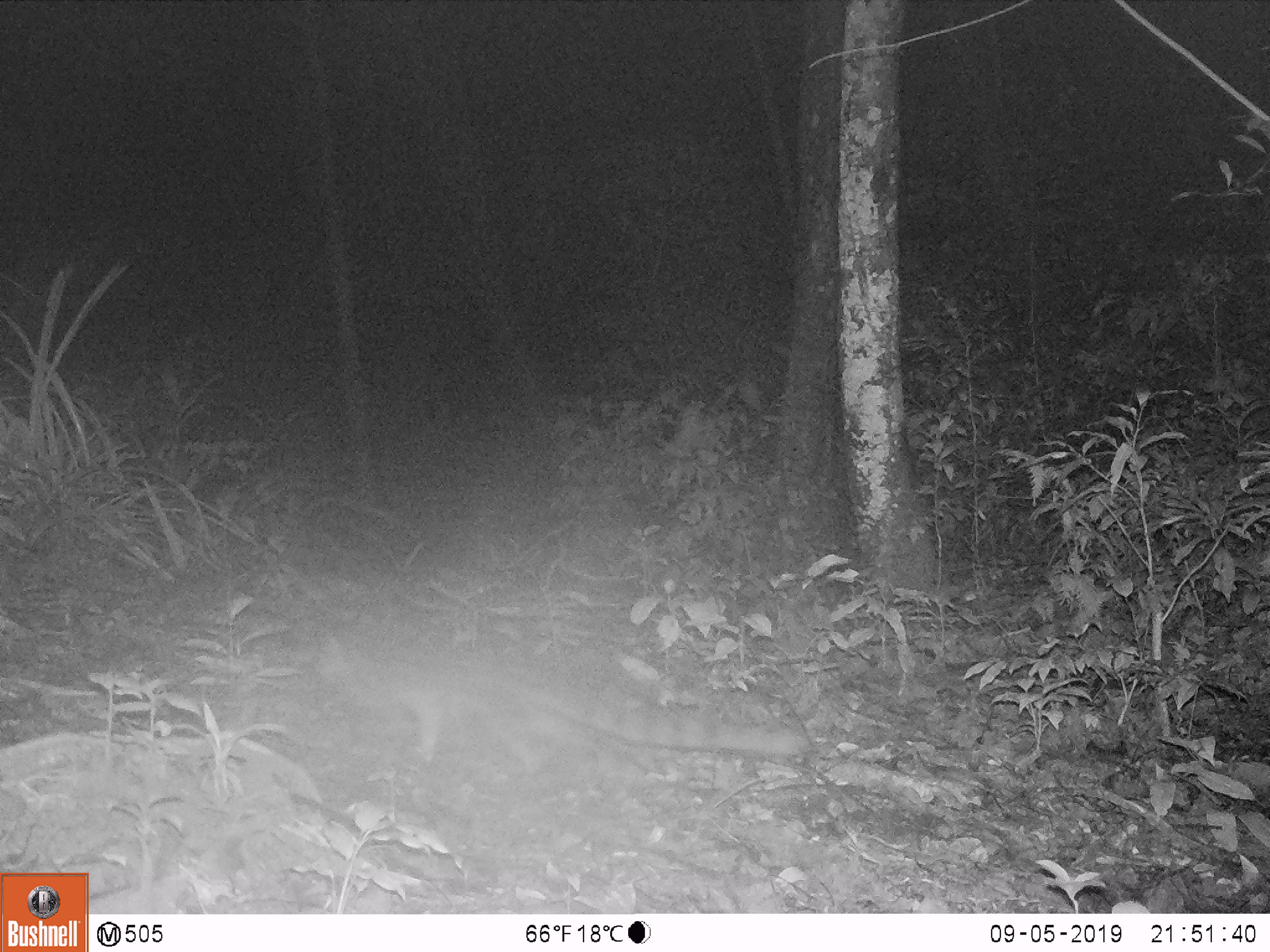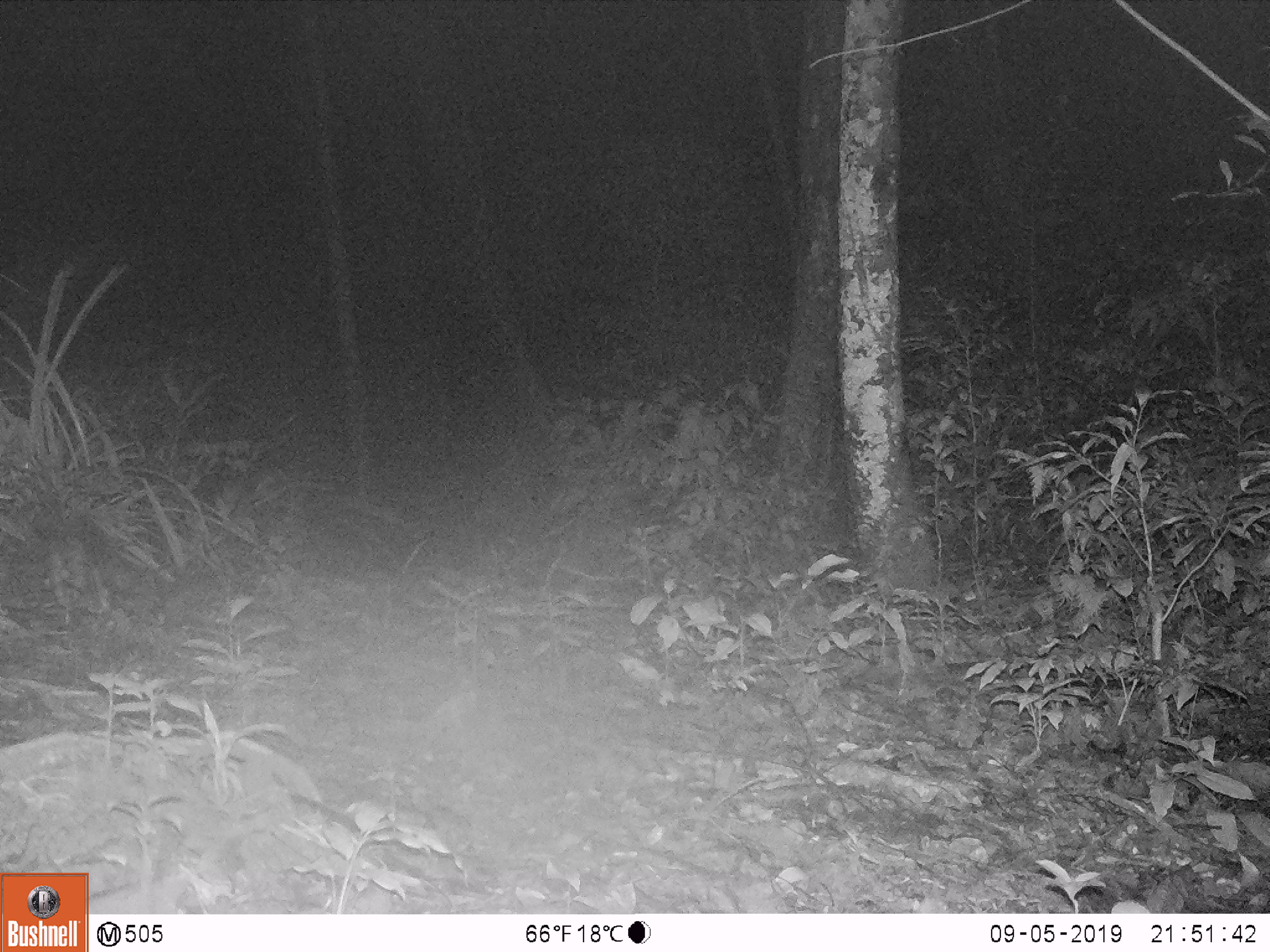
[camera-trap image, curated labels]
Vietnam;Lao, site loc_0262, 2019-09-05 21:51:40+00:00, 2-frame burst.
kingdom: Animalia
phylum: Chordata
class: Mammalia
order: Carnivora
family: Prionodontidae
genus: Prionodon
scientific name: Prionodon pardicolor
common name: spotted linsang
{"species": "spotted linsang (Prionodon pardicolor)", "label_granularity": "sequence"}